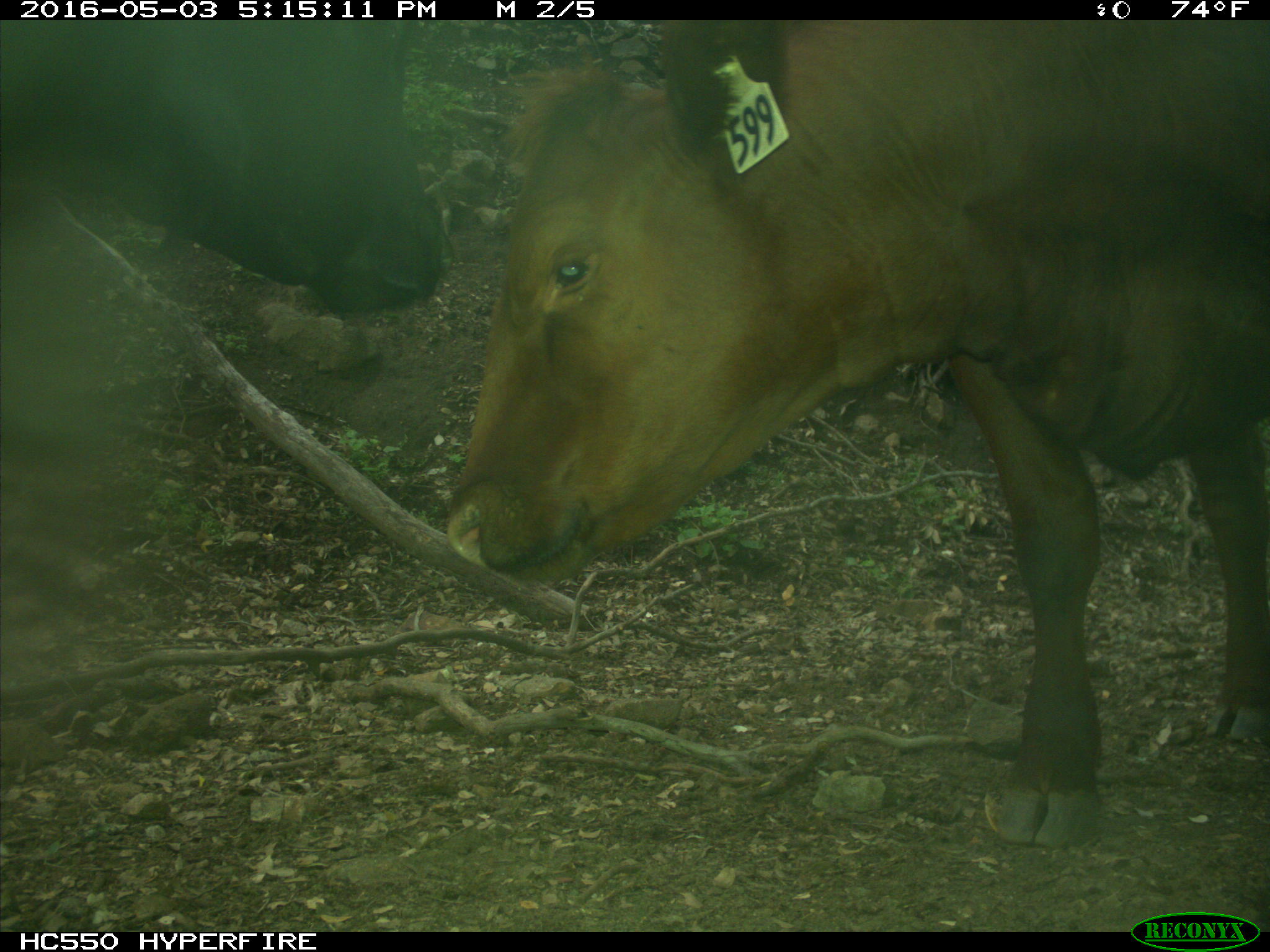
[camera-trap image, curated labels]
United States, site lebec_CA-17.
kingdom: Animalia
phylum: Chordata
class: Mammalia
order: Artiodactyla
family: Bovidae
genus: Bos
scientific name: Bos taurus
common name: domestic cow